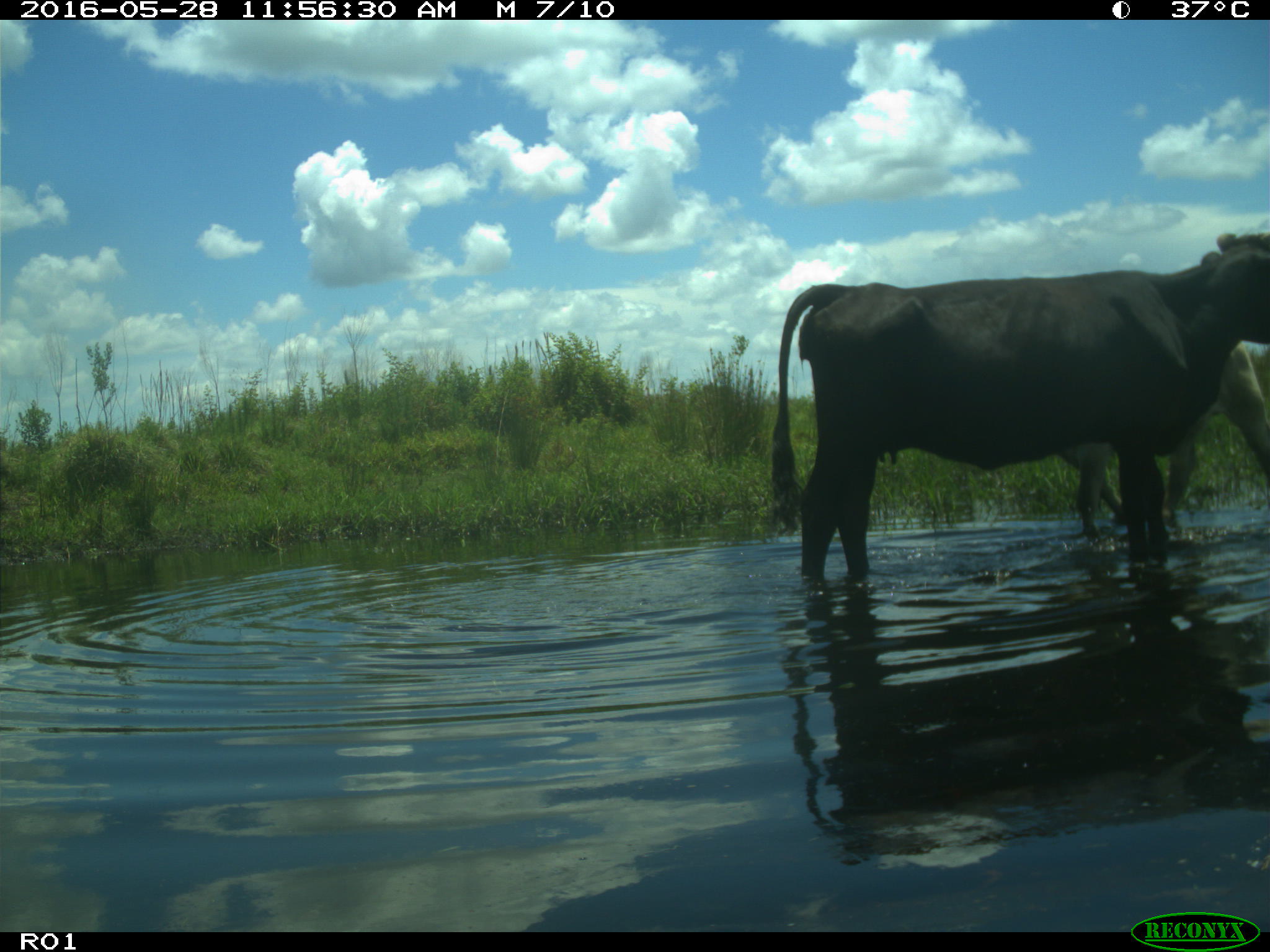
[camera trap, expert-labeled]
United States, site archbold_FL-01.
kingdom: Animalia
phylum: Chordata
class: Mammalia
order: Artiodactyla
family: Bovidae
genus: Bos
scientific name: Bos taurus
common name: domestic cow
Bos taurus (domestic cow).